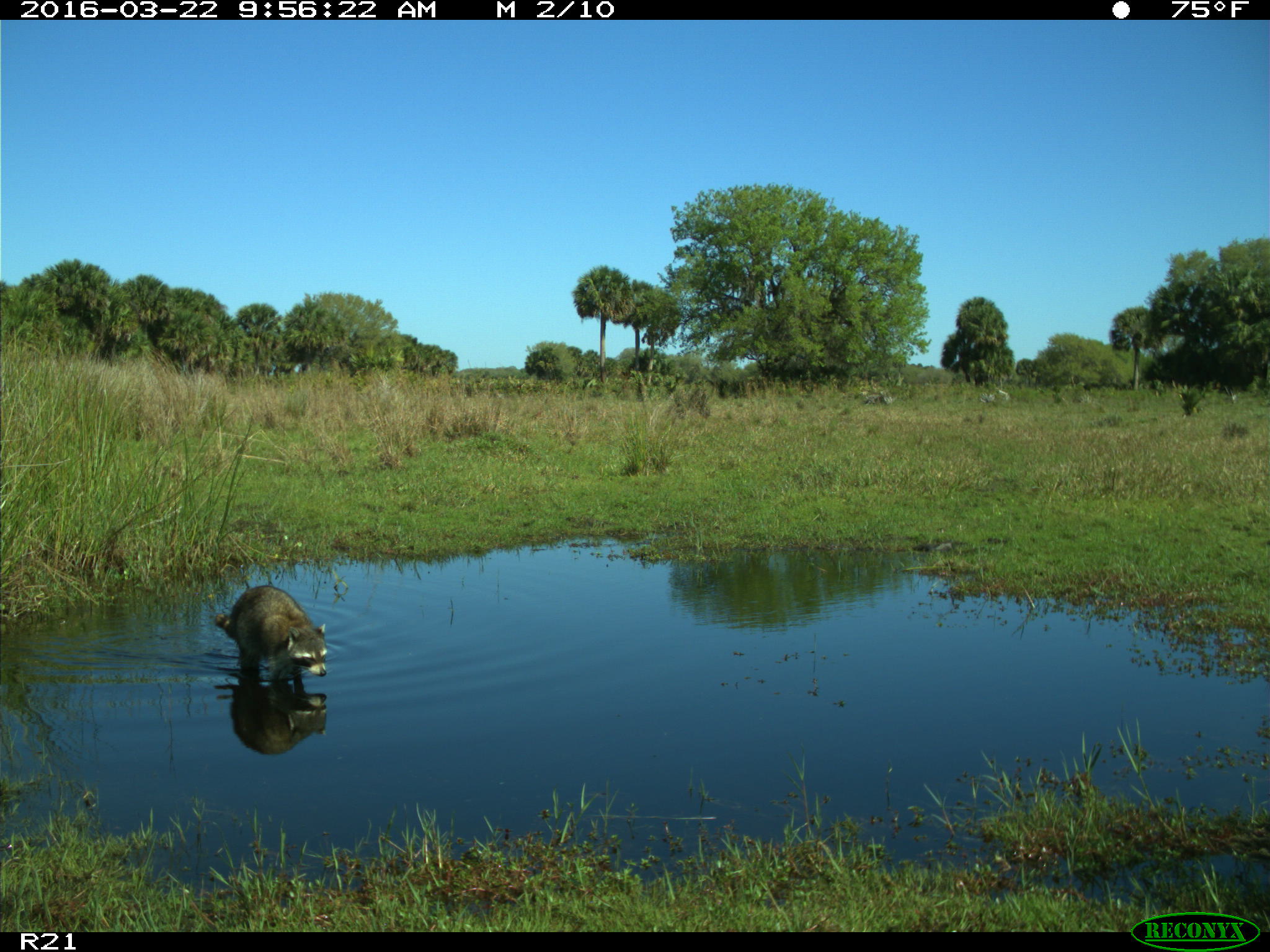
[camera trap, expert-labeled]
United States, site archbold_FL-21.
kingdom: Animalia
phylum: Chordata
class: Mammalia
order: Carnivora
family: Procyonidae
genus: Procyon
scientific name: Procyon lotor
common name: common raccoon